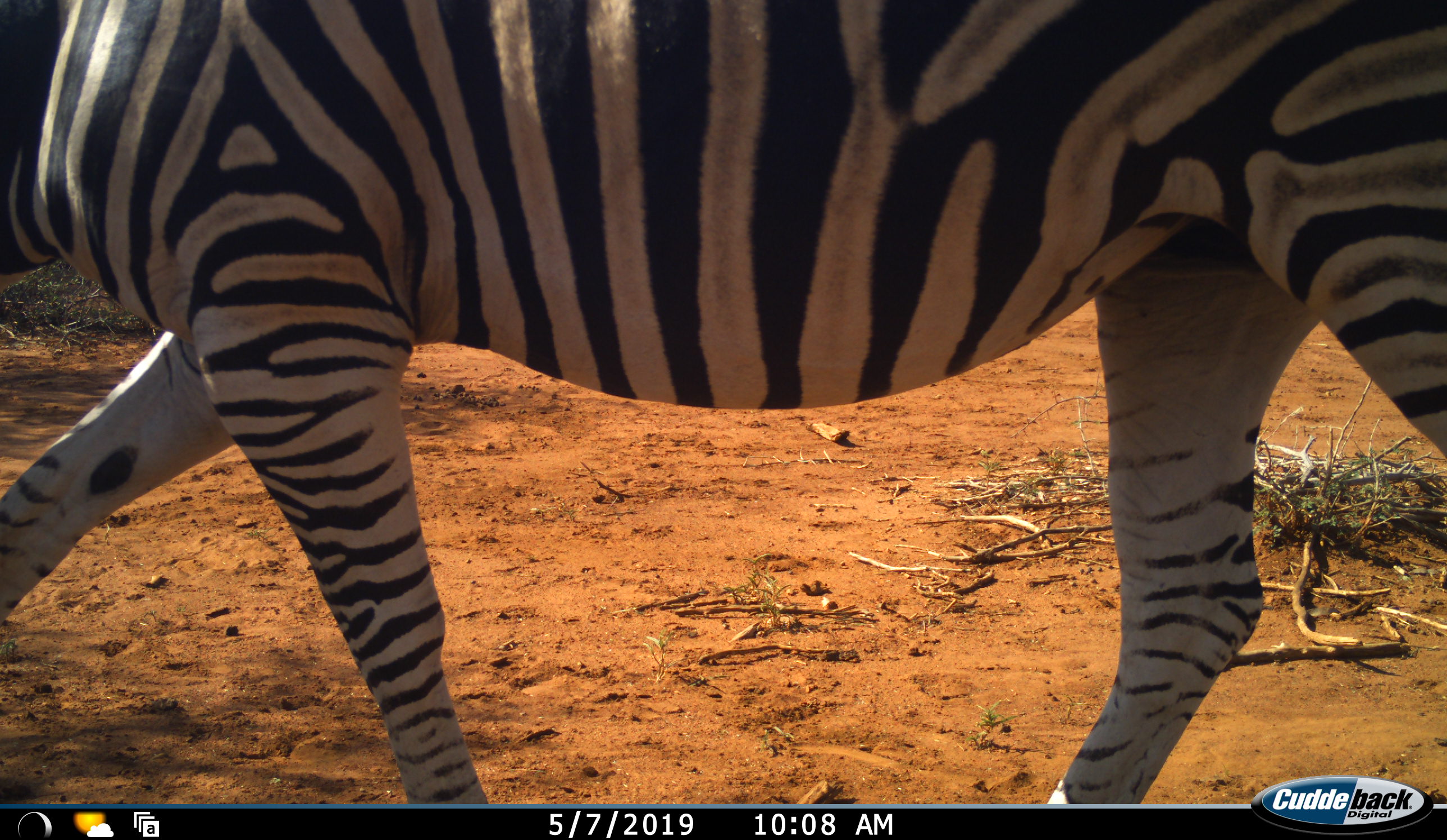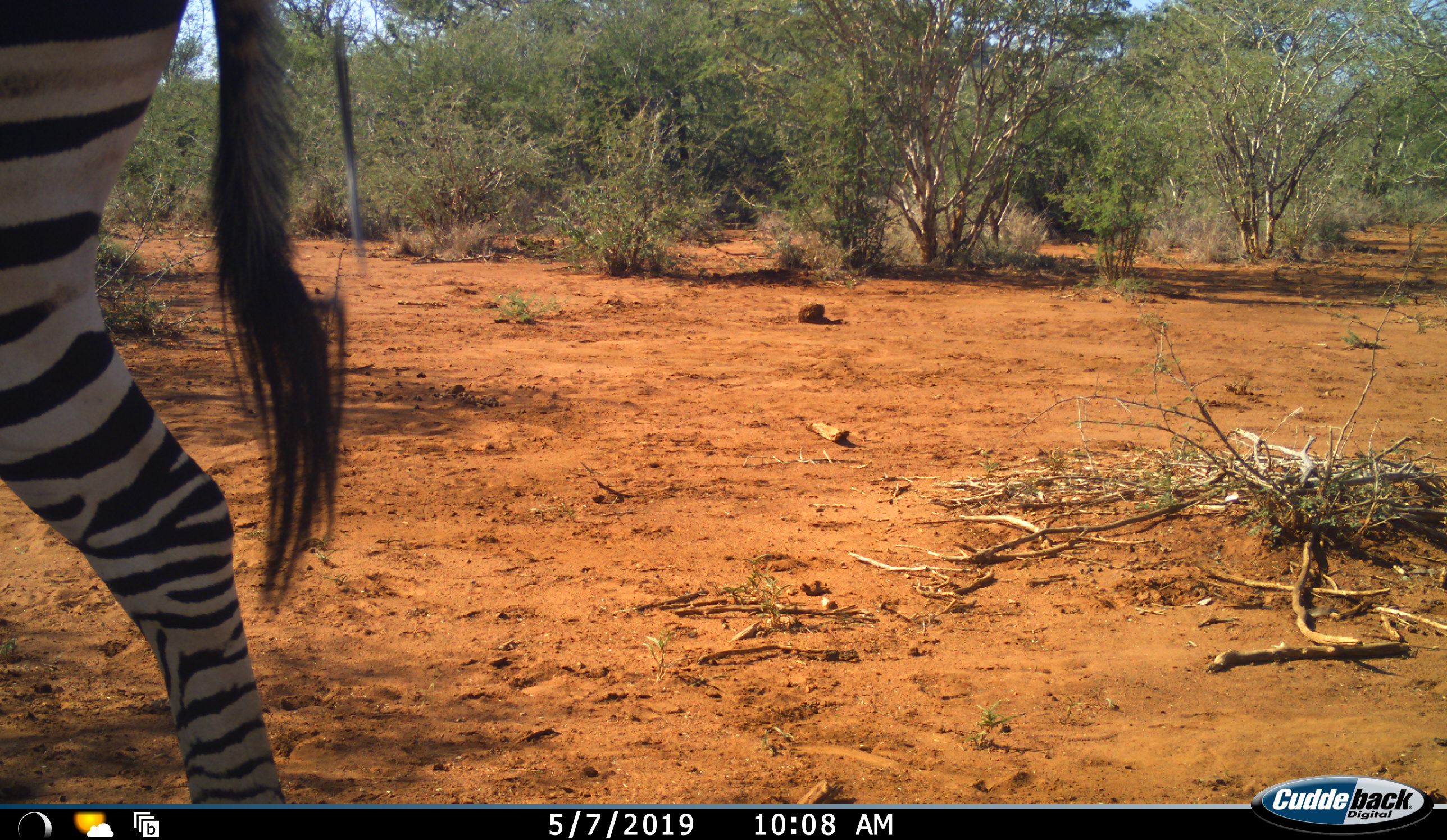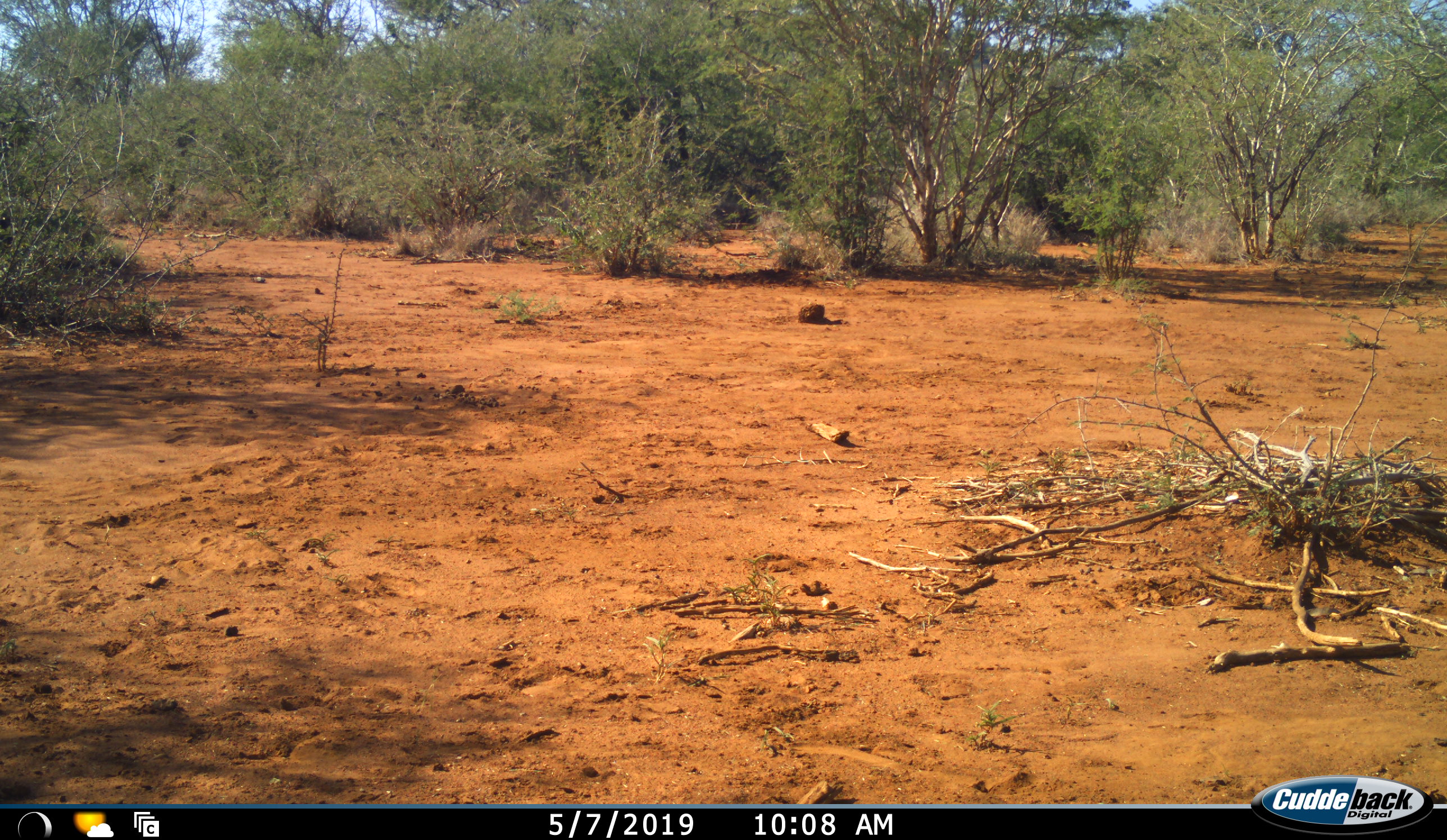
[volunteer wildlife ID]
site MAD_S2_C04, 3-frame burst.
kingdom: Animalia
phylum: Chordata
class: Mammalia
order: Perissodactyla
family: Equidae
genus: Equus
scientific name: Equus quagga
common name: plains zebra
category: zebraplains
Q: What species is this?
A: Zebraplains (plains zebra) (Equus quagga).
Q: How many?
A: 1.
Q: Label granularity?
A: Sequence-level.